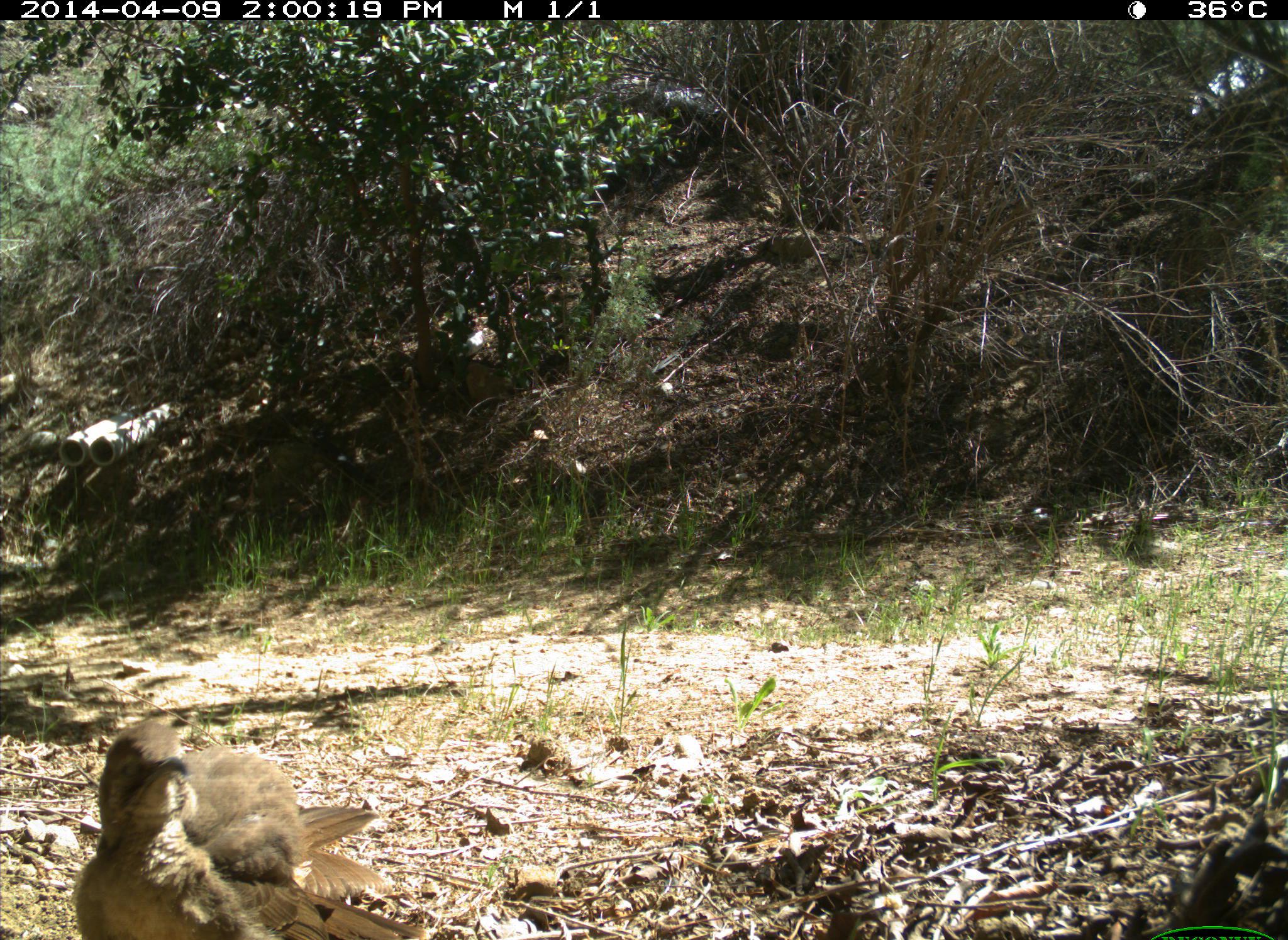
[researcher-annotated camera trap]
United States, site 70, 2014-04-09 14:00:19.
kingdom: Animalia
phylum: Chordata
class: Aves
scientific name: Aves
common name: bird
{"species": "bird (Aves)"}